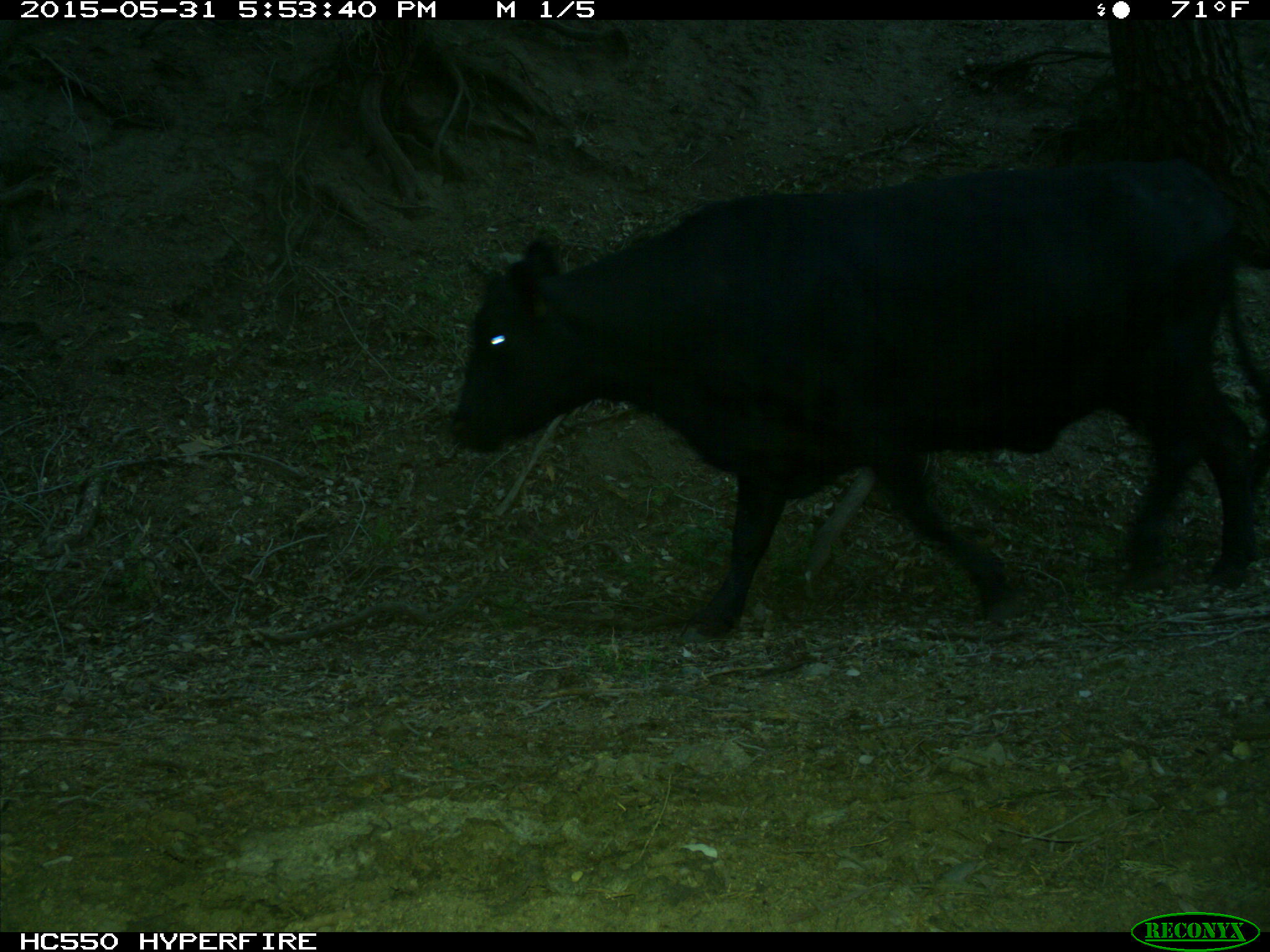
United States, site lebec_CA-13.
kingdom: Animalia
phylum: Chordata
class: Mammalia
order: Artiodactyla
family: Bovidae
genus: Bos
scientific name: Bos taurus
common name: domestic cow